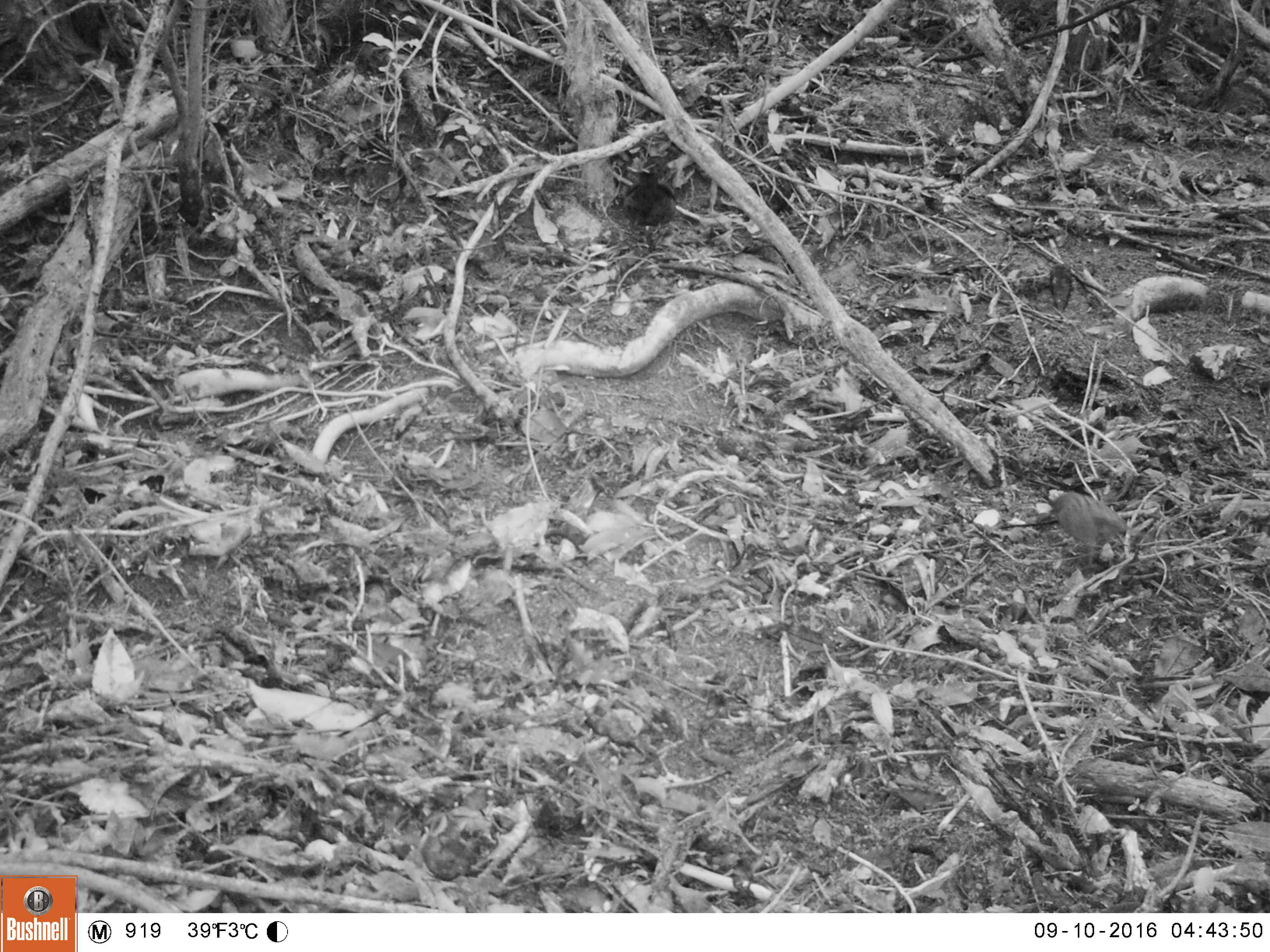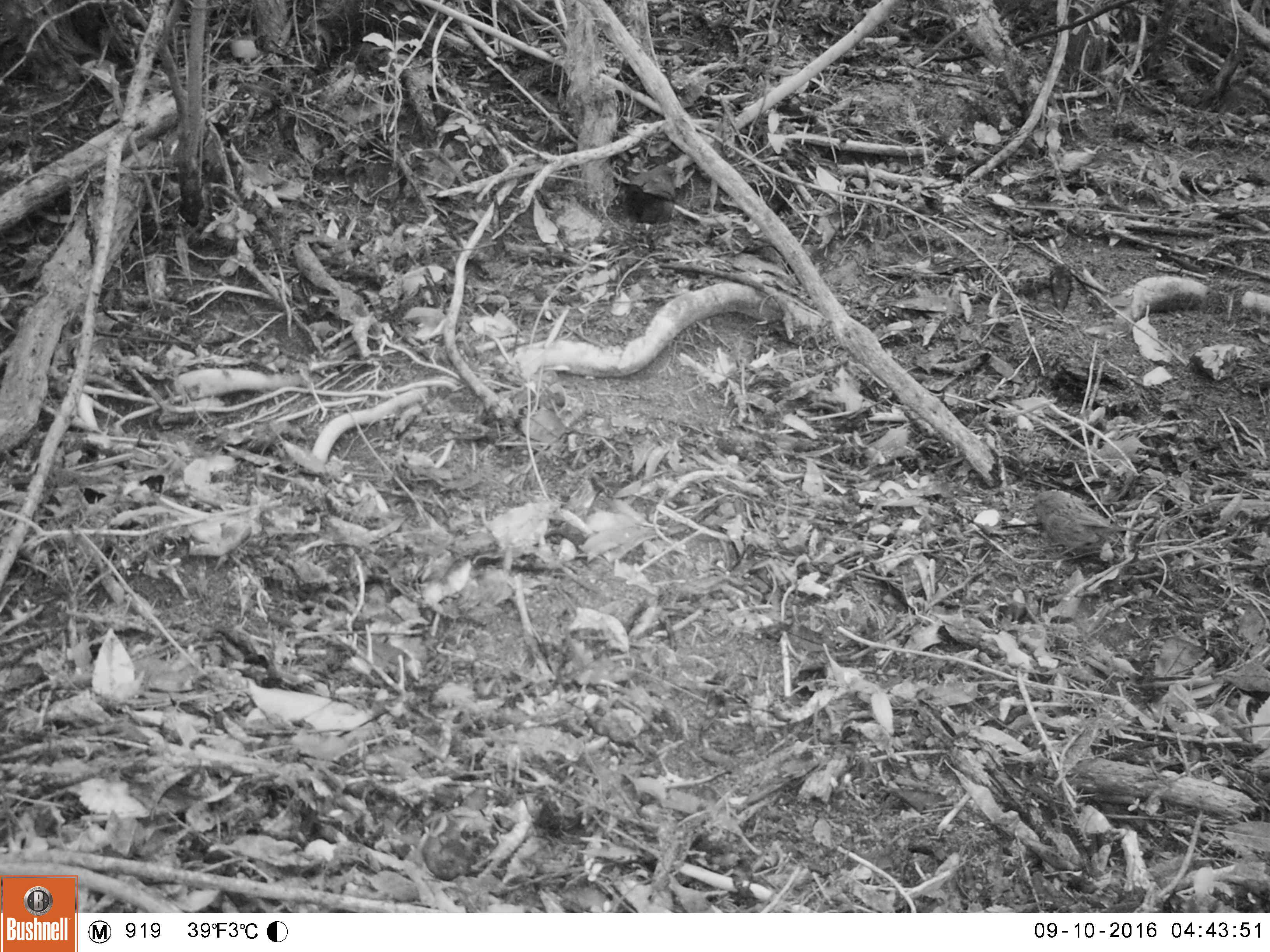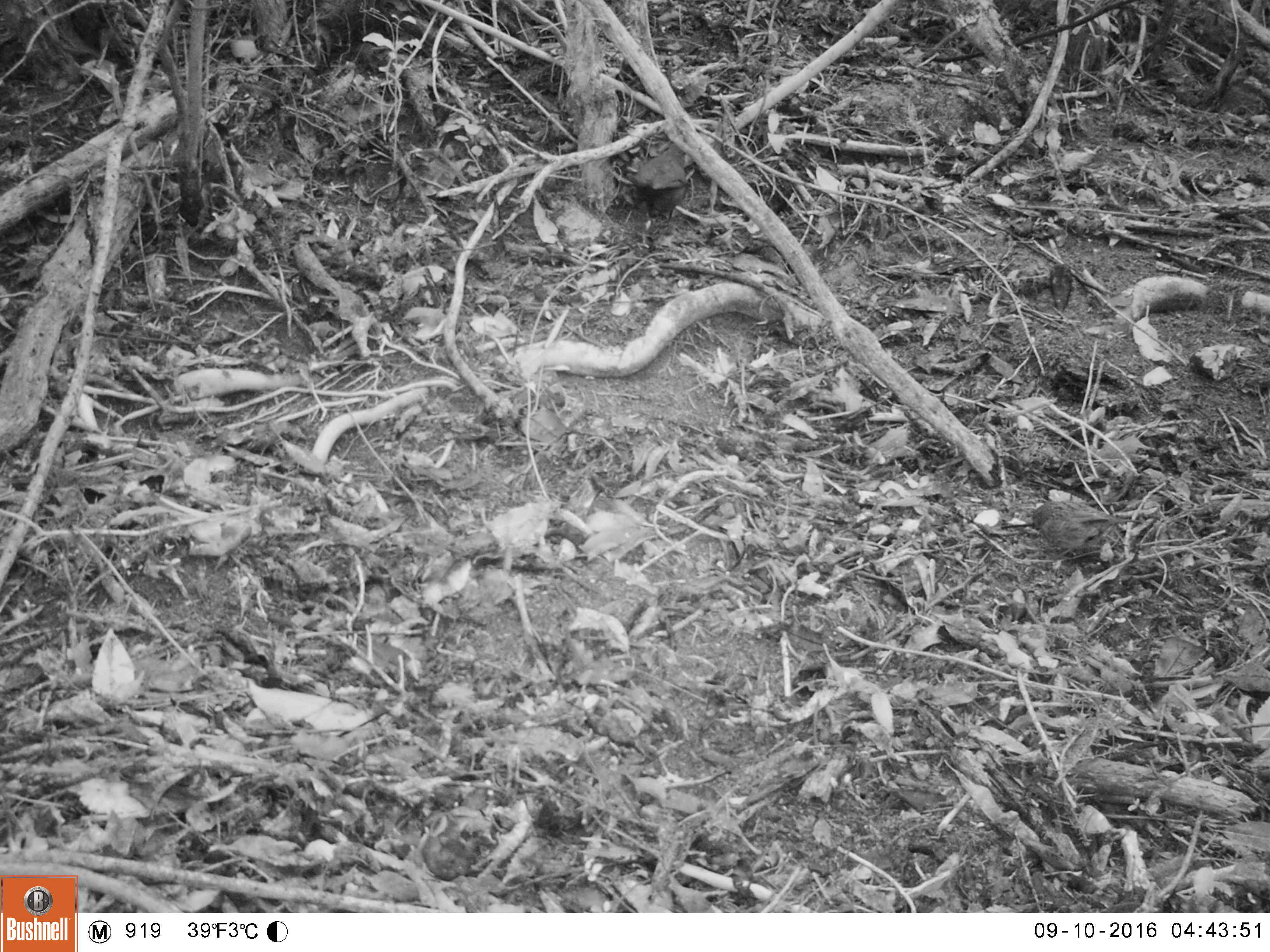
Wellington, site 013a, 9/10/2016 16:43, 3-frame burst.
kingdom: Animalia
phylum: Chordata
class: Aves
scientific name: Aves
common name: bird